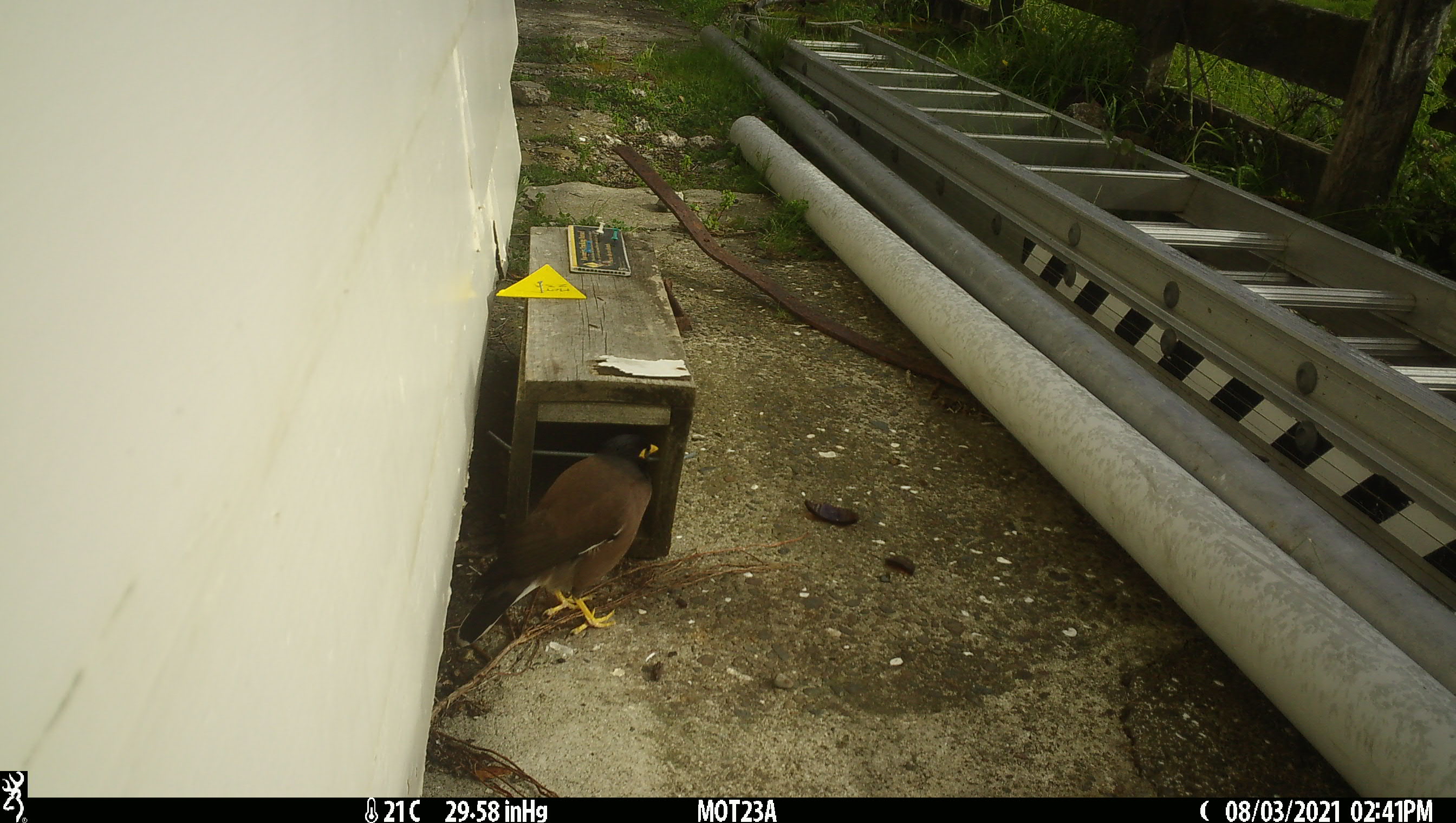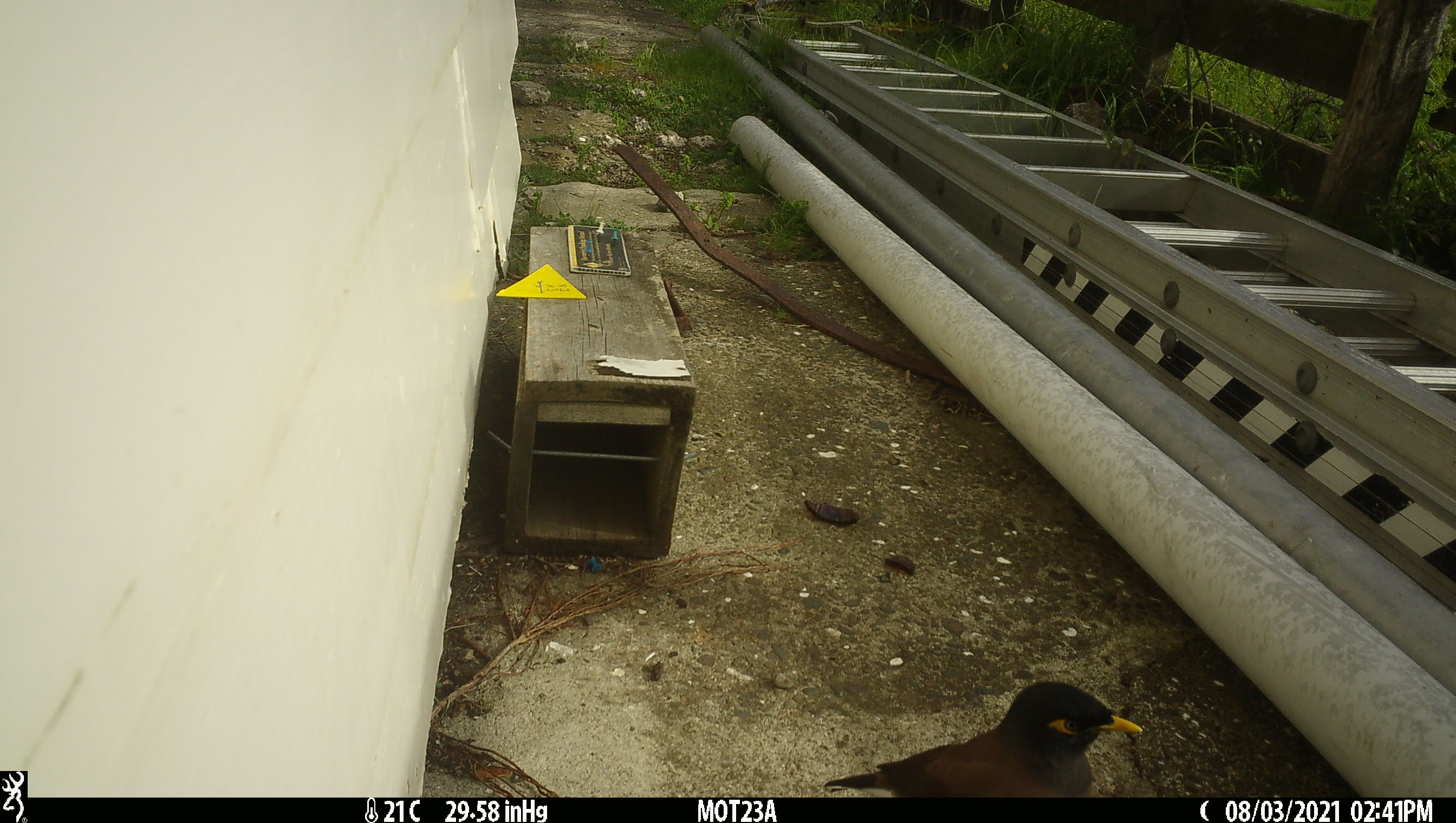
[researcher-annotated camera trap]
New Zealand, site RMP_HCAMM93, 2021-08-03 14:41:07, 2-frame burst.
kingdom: Animalia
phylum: Chordata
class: Aves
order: Passeriformes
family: Sturnidae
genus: Acridotheres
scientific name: Acridotheres tristis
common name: common myna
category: myna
Myna (common myna) (Acridotheres tristis).